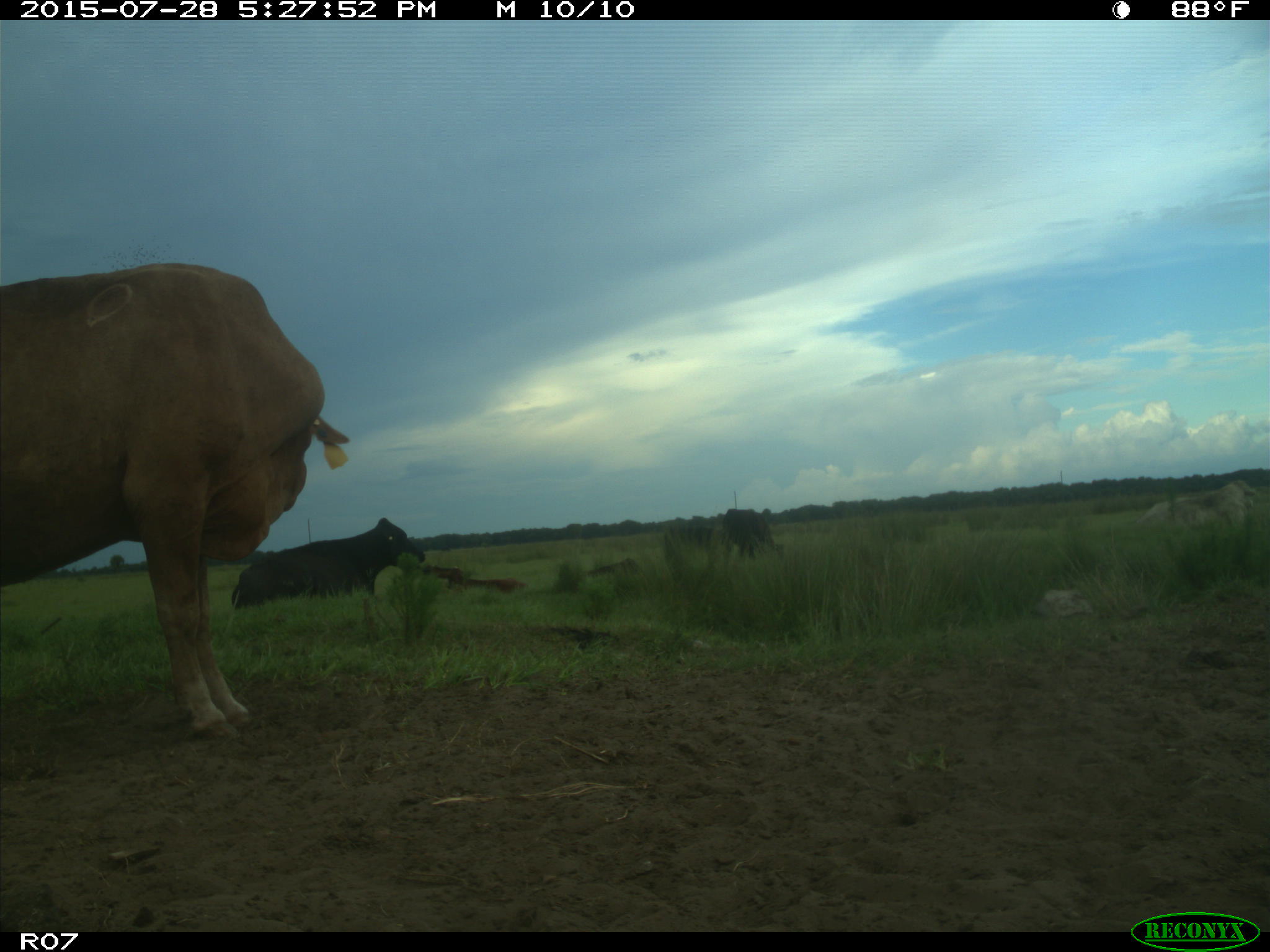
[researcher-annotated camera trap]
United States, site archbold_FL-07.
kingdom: Animalia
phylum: Chordata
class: Mammalia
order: Artiodactyla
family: Bovidae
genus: Bos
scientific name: Bos taurus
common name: domestic cow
Bos taurus (domestic cow).